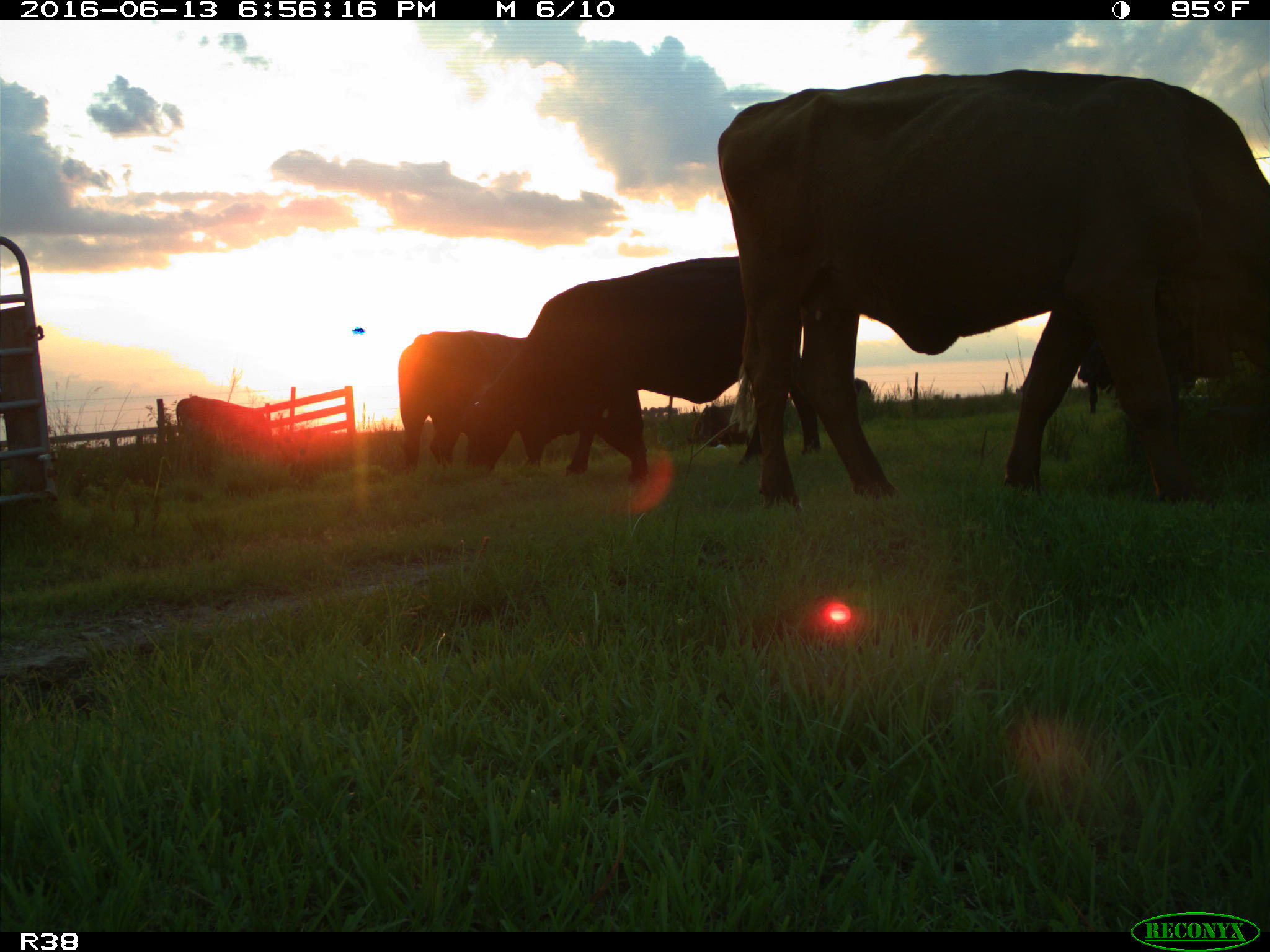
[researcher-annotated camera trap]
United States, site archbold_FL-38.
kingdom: Animalia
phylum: Chordata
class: Mammalia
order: Artiodactyla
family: Bovidae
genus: Bos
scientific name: Bos taurus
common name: domestic cow